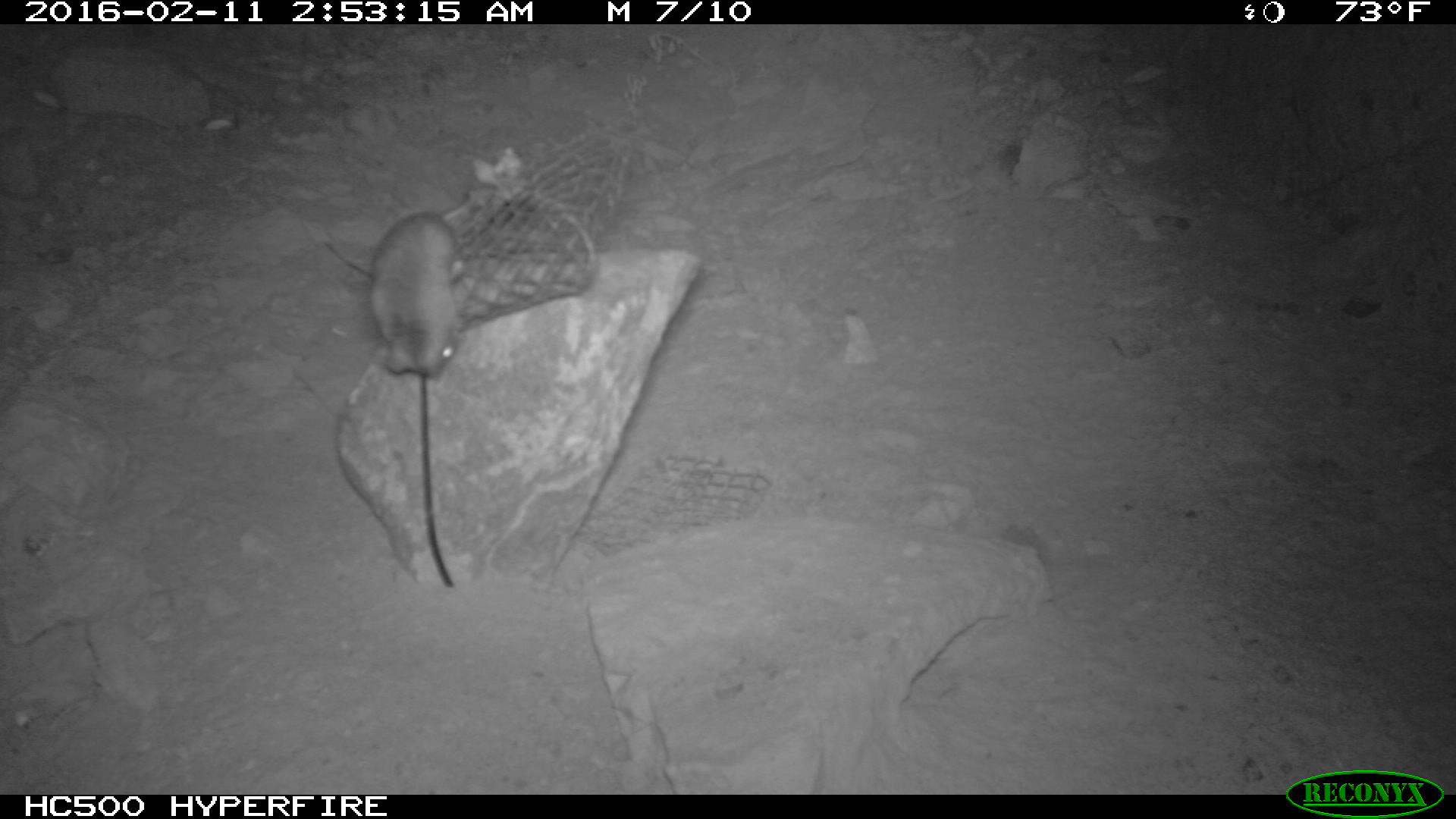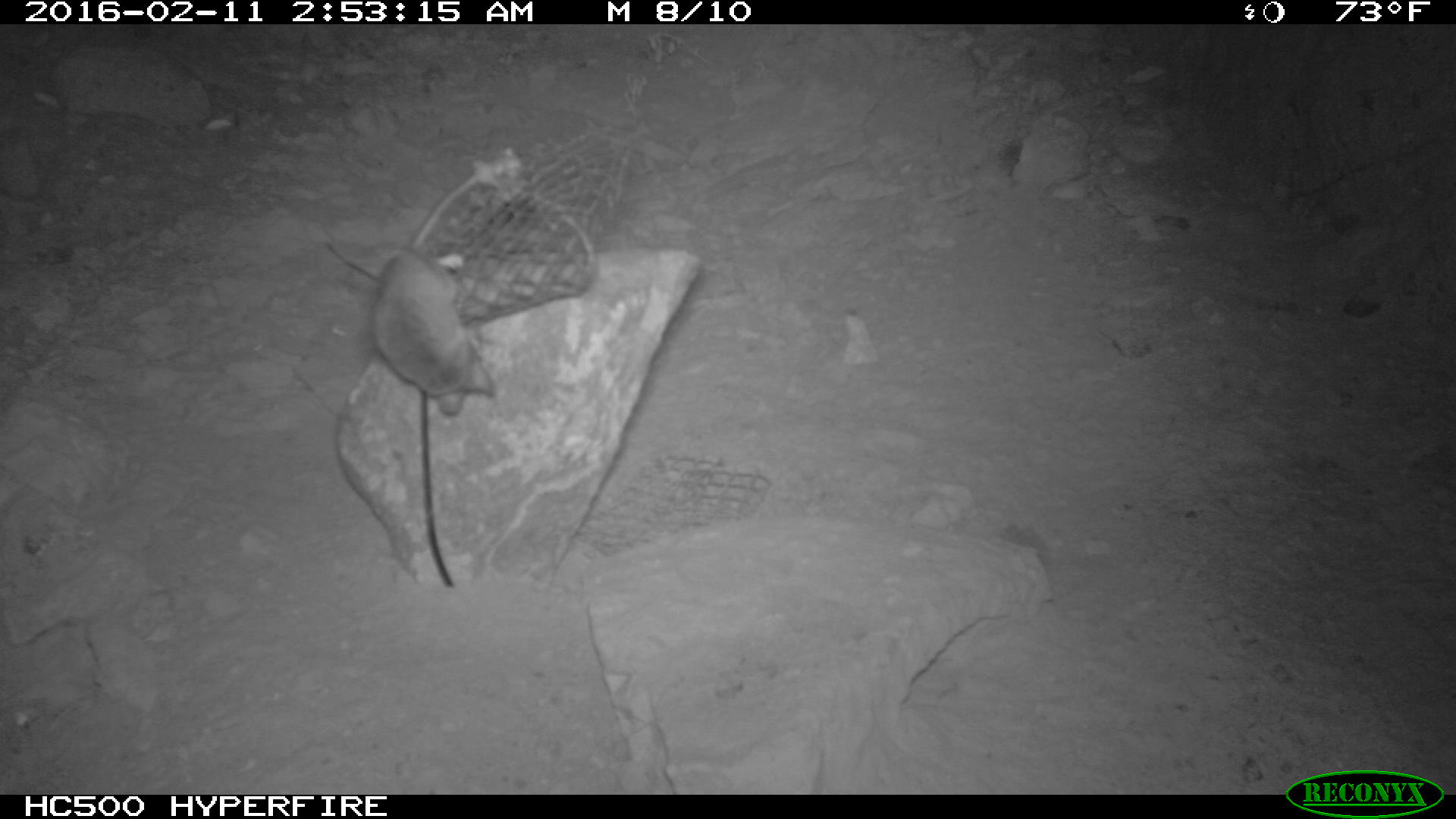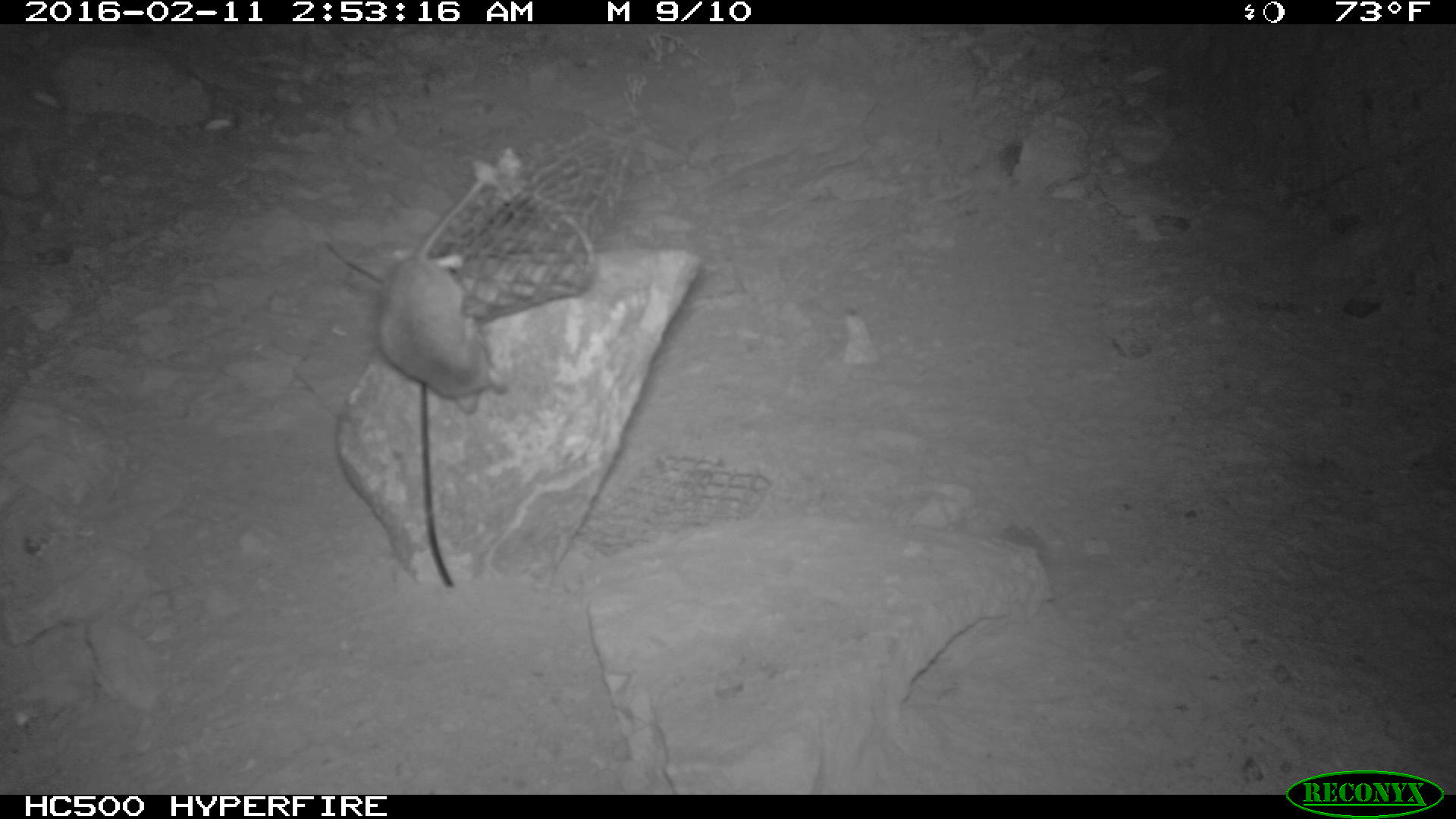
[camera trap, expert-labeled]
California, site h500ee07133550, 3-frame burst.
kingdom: Animalia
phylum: Chordata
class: Mammalia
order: Rodentia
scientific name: Rodentia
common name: rodent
Rodent (Rodentia).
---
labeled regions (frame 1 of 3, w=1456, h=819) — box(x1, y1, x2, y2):
rodent: box(367, 200, 467, 378)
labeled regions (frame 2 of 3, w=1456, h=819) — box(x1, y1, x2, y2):
rodent: box(369, 173, 497, 414)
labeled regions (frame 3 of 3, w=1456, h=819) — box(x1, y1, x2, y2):
rodent: box(376, 184, 508, 413)